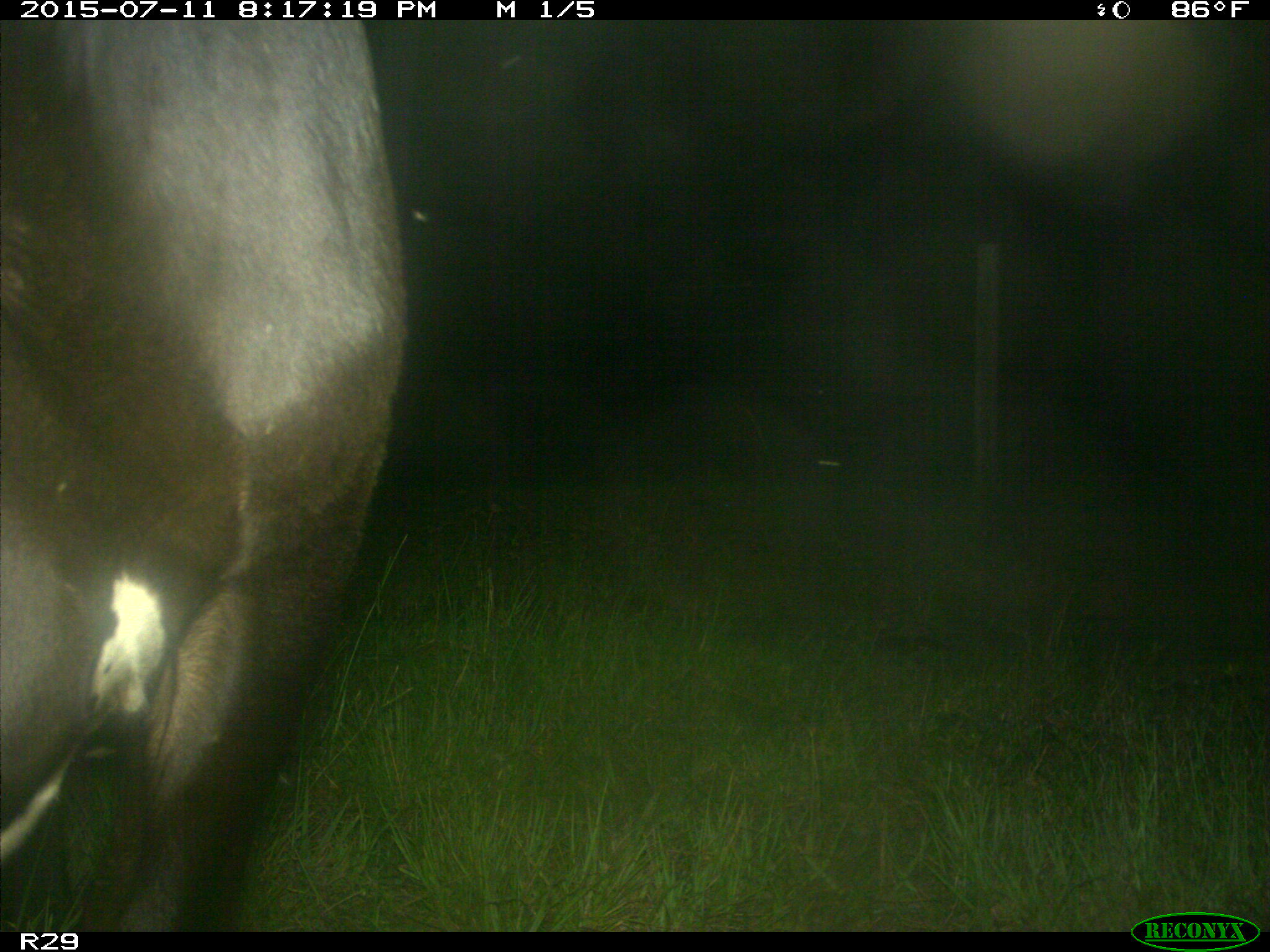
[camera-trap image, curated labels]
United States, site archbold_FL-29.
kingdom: Animalia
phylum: Chordata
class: Mammalia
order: Artiodactyla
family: Bovidae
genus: Bos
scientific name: Bos taurus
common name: domestic cow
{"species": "Bos taurus (domestic cow)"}